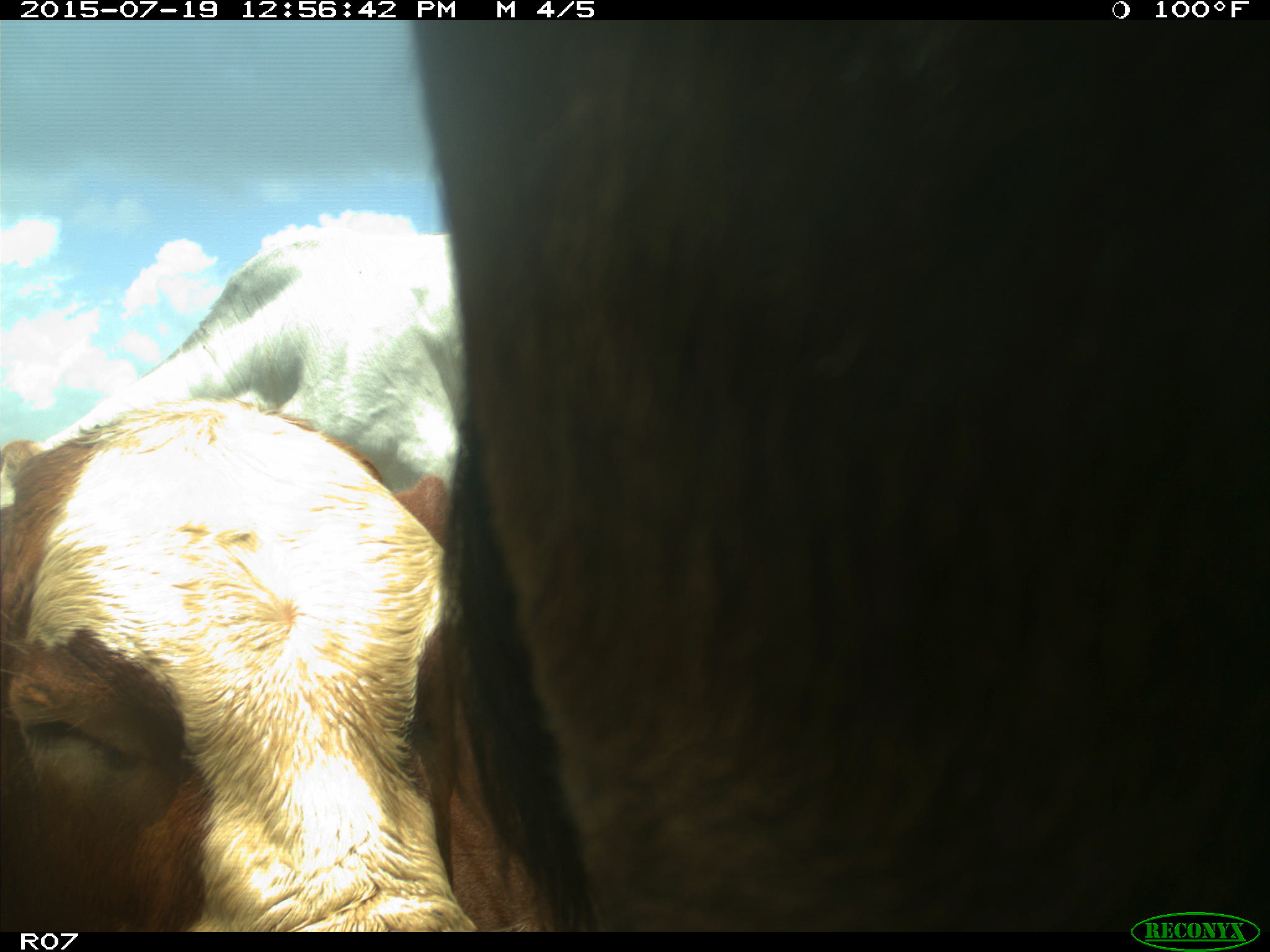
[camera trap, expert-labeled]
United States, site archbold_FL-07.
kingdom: Animalia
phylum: Chordata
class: Mammalia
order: Artiodactyla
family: Bovidae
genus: Bos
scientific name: Bos taurus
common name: domestic cow